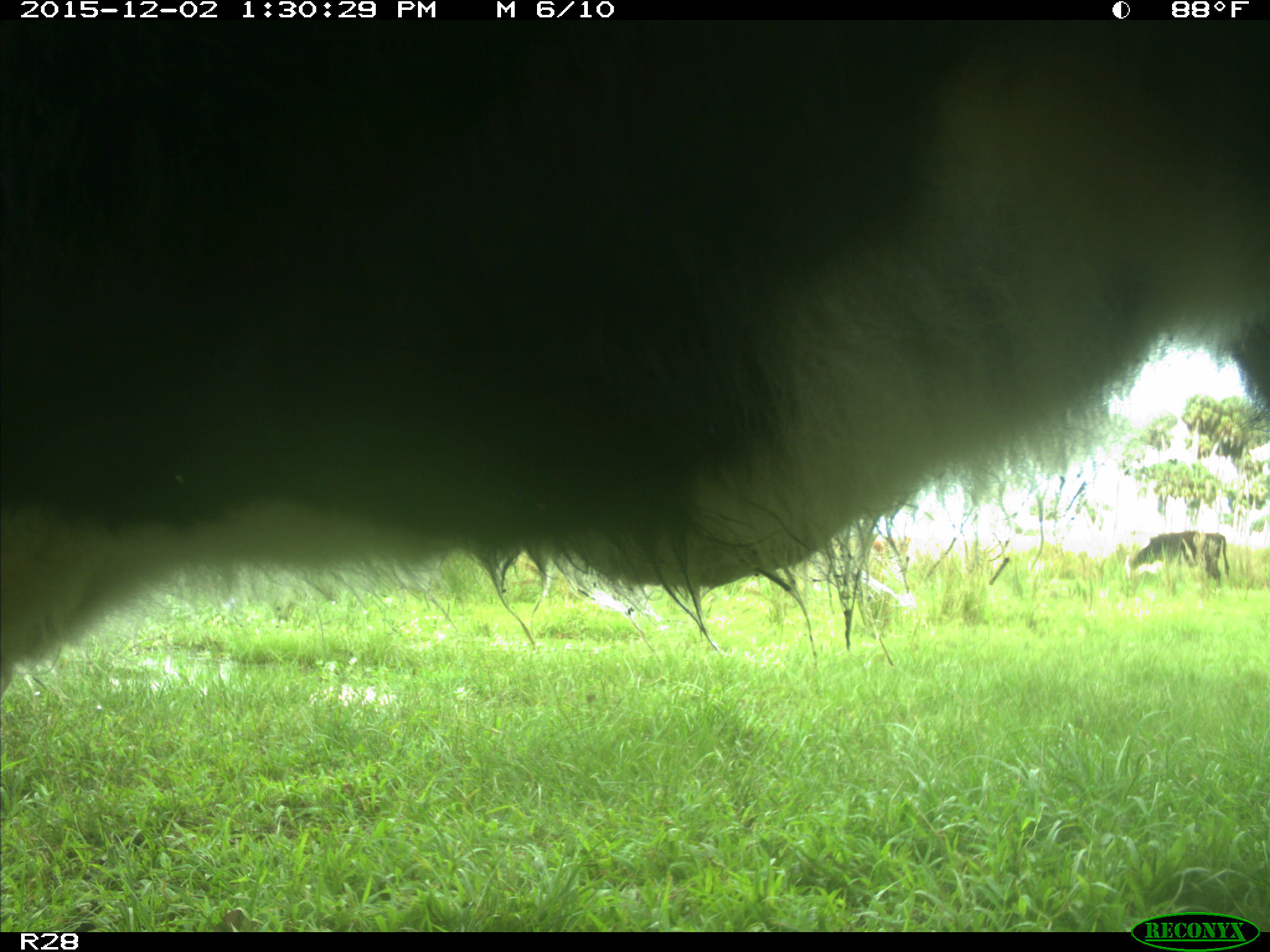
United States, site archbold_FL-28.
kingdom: Animalia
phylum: Chordata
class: Mammalia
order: Artiodactyla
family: Bovidae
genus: Bos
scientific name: Bos taurus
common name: domestic cow